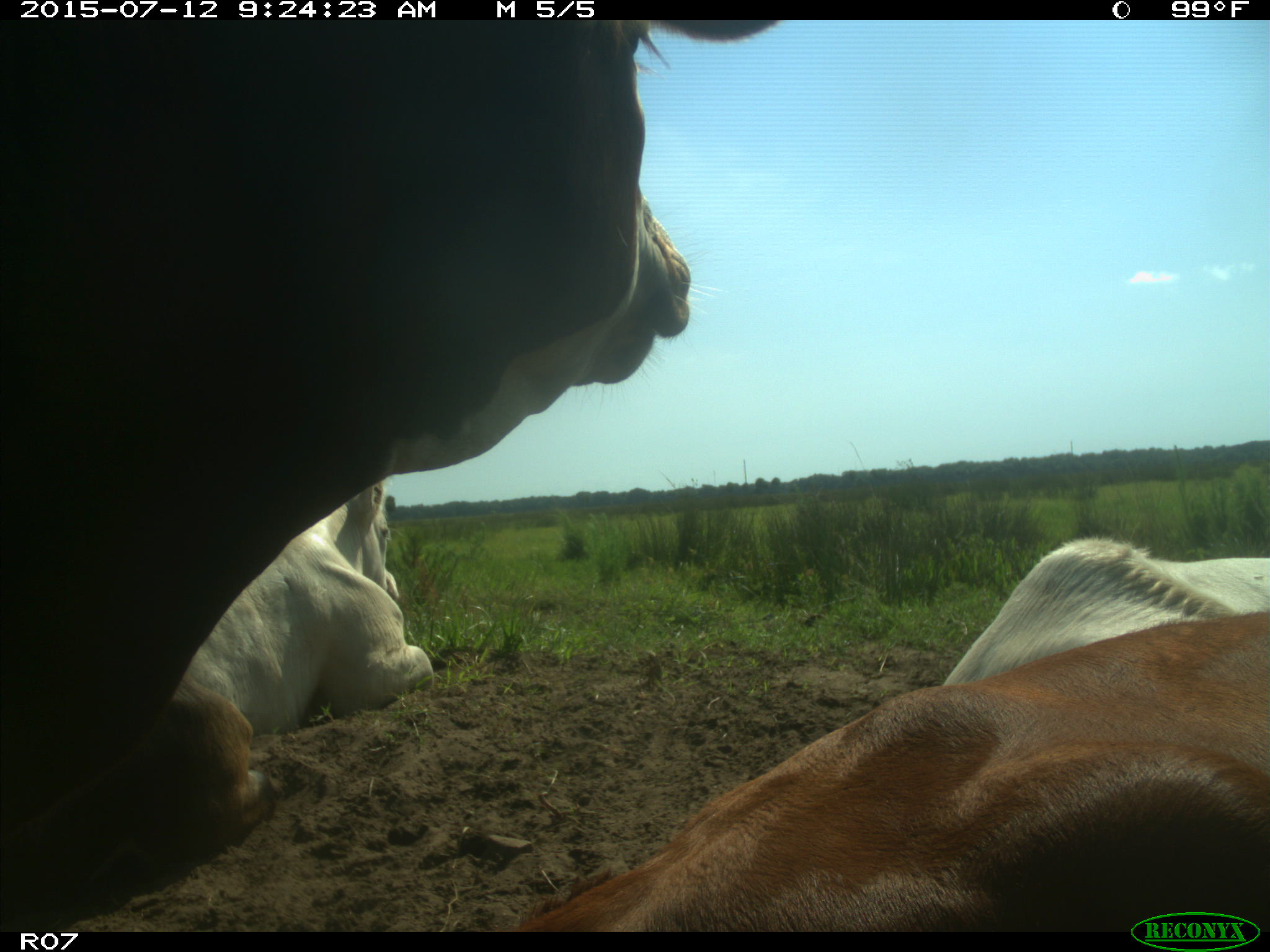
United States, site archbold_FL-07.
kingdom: Animalia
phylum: Chordata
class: Mammalia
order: Artiodactyla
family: Bovidae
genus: Bos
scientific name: Bos taurus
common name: domestic cow